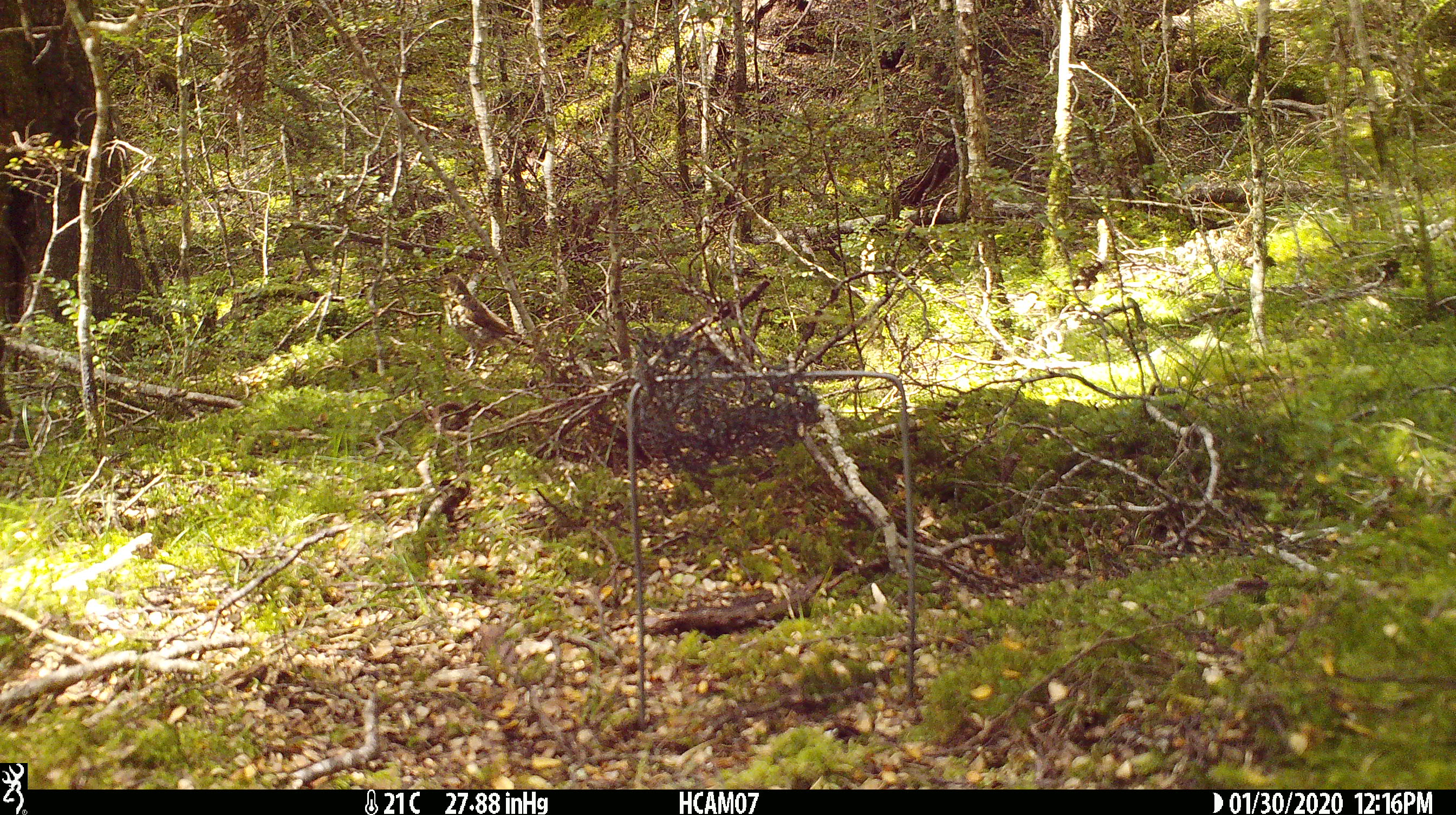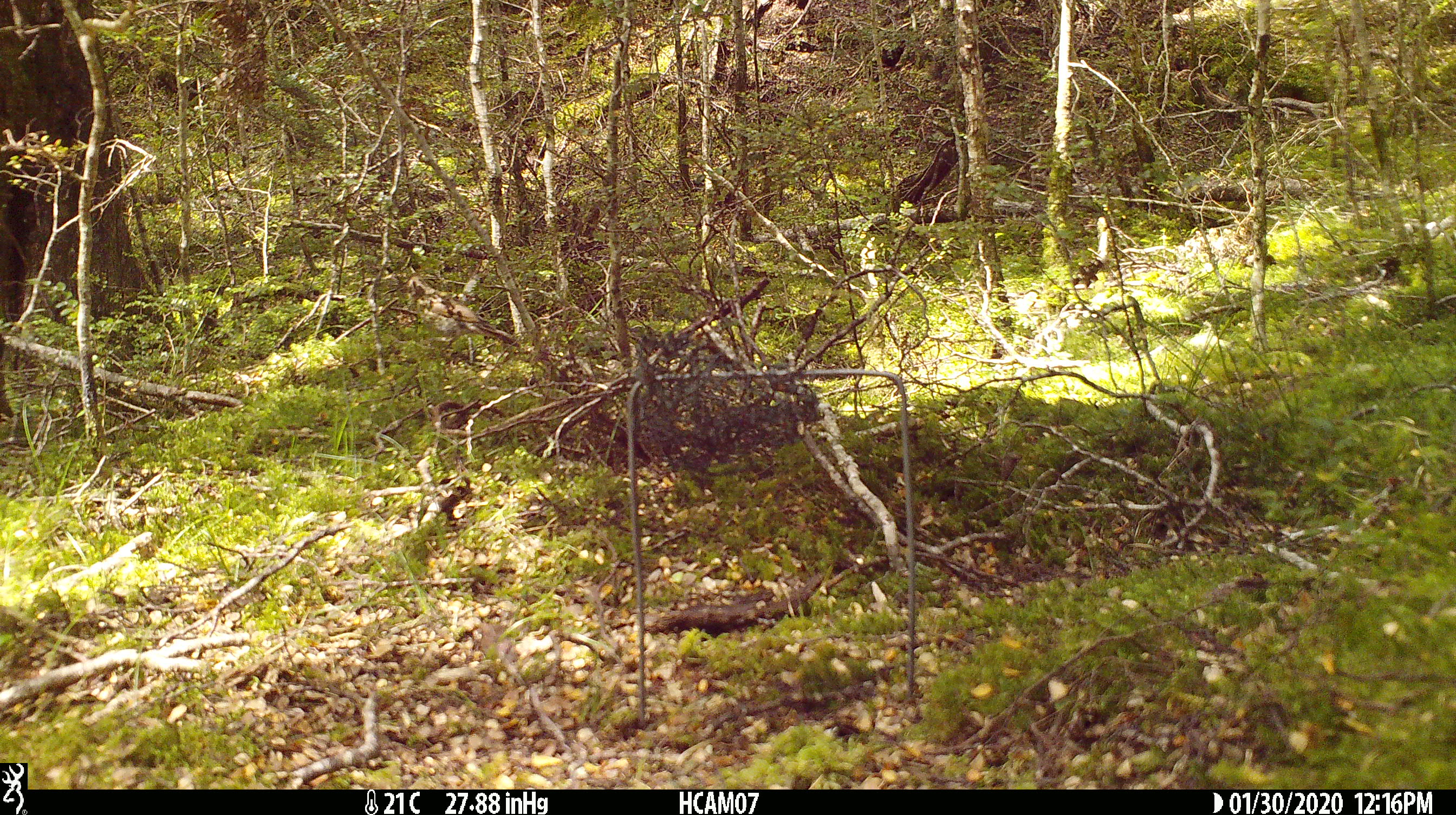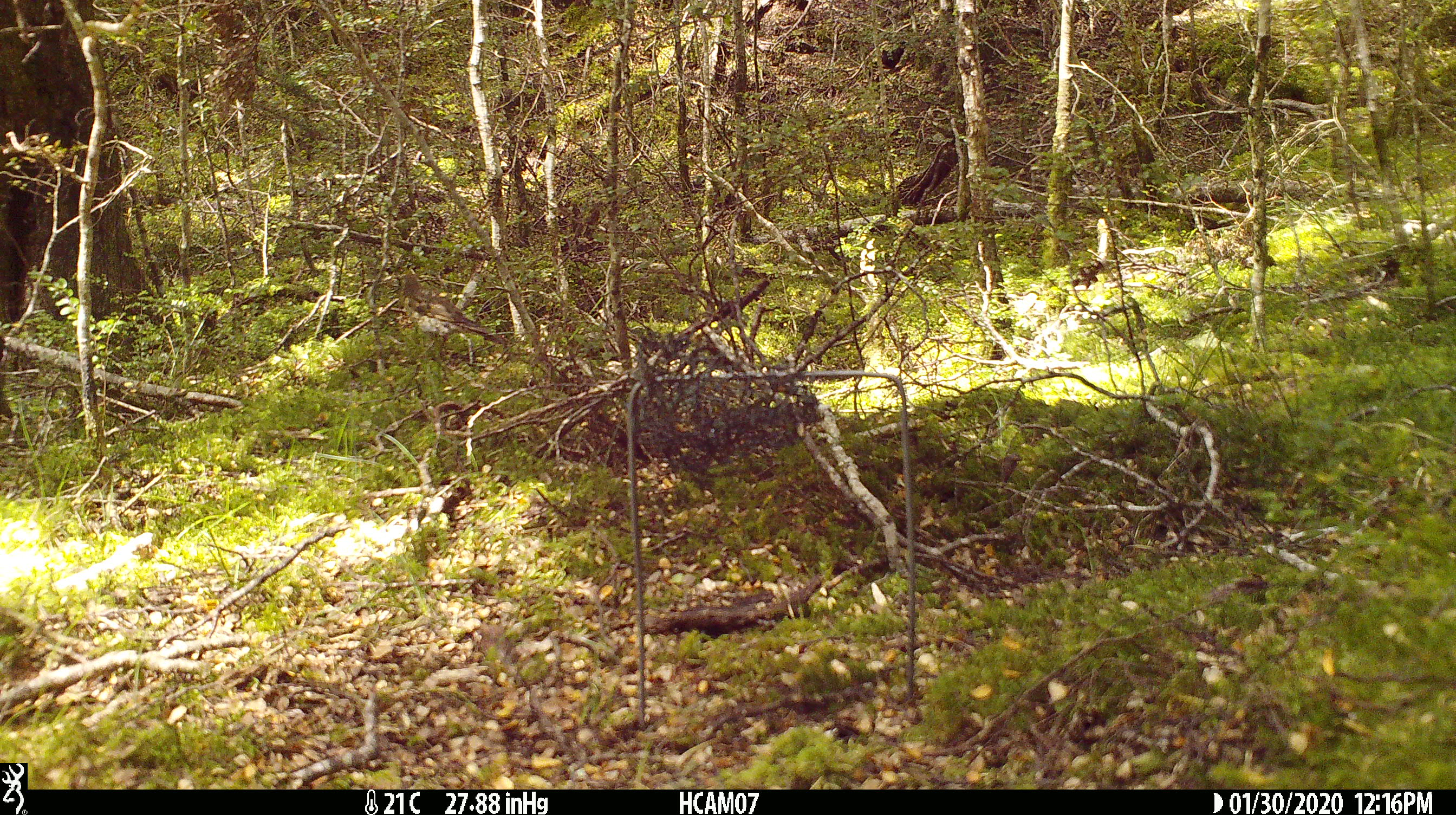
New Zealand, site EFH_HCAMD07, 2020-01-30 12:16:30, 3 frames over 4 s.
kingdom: Animalia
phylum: Chordata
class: Aves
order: Passeriformes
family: Turdidae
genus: Turdus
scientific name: Turdus philomelos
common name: song thrush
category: thrush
Thrush (song thrush) (Turdus philomelos).